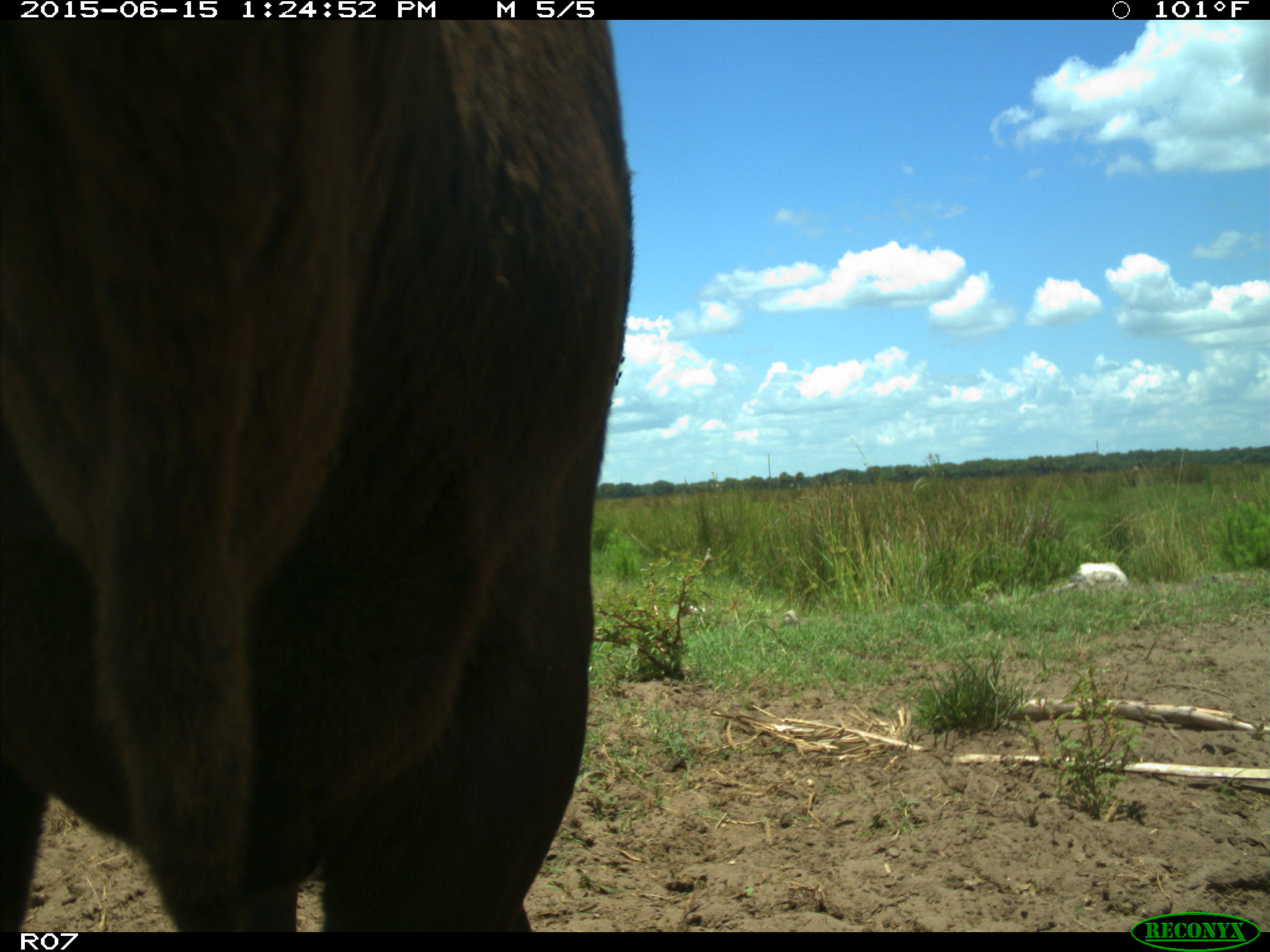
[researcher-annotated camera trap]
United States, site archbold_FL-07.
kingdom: Animalia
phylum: Chordata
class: Mammalia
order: Artiodactyla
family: Bovidae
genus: Bos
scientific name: Bos taurus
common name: domestic cow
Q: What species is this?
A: Bos taurus (domestic cow).